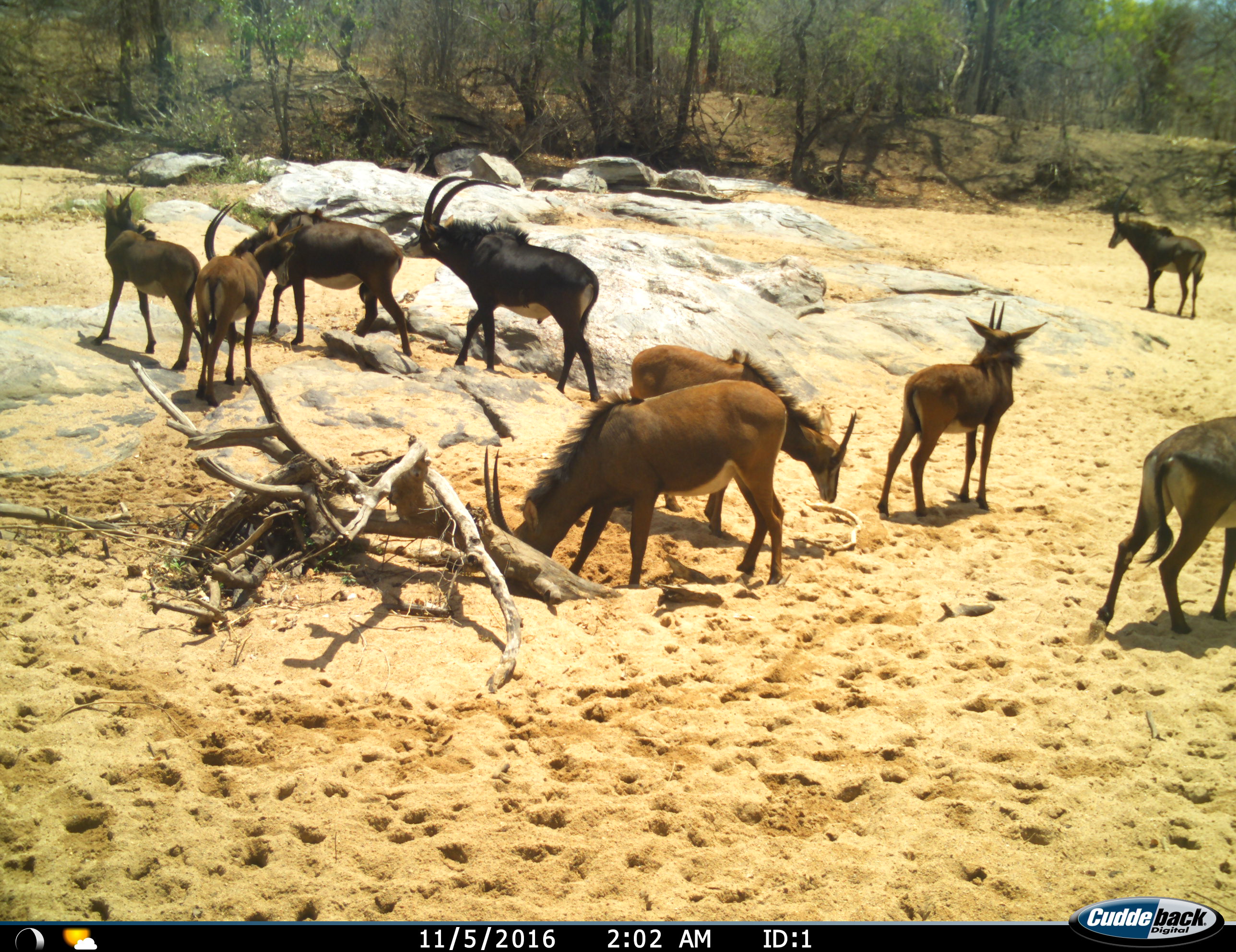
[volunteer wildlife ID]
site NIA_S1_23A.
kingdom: Animalia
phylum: Chordata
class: Mammalia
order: Artiodactyla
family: Bovidae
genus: Hippotragus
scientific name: Hippotragus niger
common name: sable antelope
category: sable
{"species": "sable (sable antelope) (Hippotragus niger)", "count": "9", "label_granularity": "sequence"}